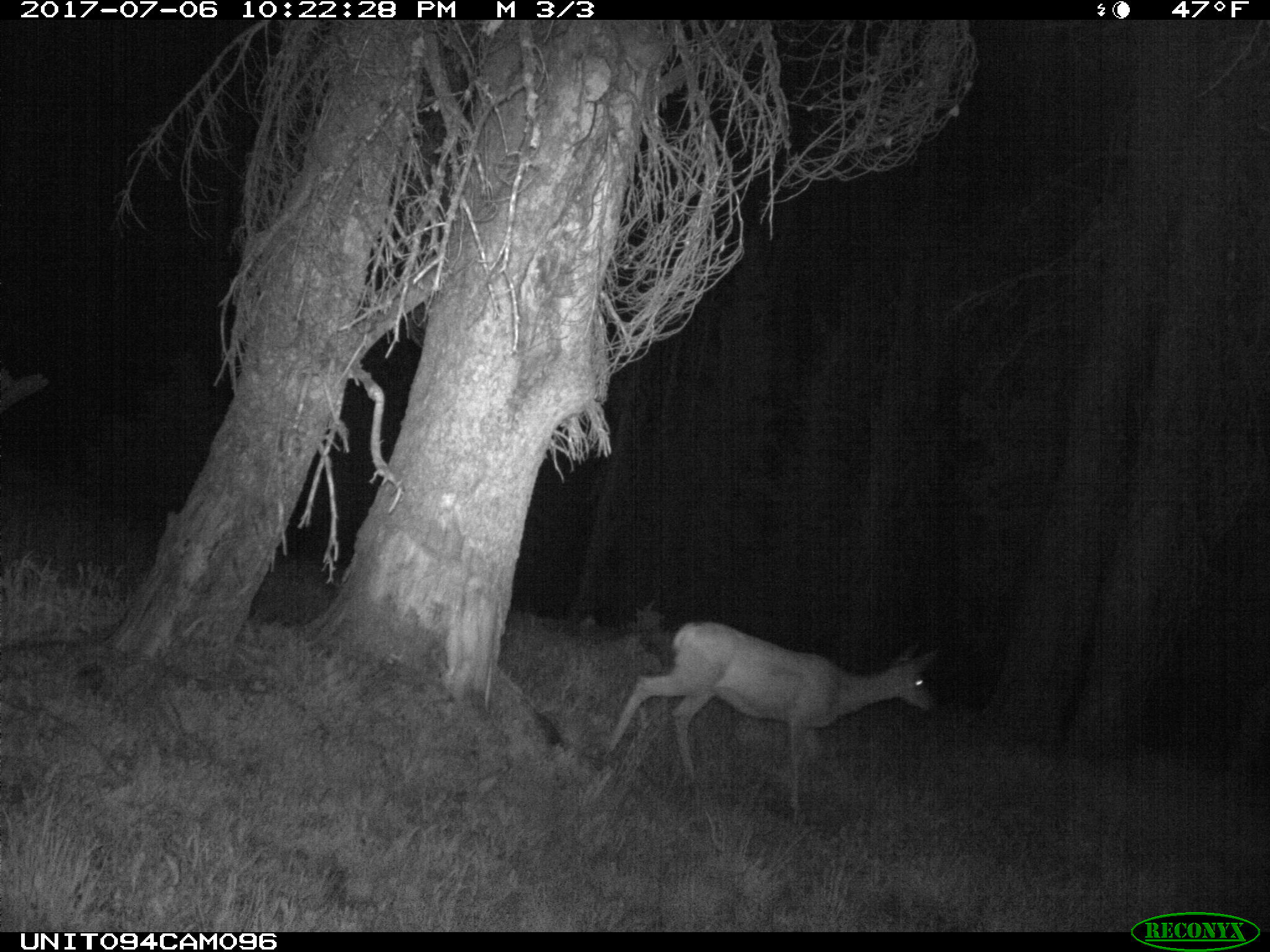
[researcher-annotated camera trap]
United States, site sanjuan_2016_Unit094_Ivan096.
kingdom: Animalia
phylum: Chordata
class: Mammalia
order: Artiodactyla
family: Cervidae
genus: Odocoileus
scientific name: Odocoileus hemionus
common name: mule deer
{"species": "Odocoileus hemionus (mule deer)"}